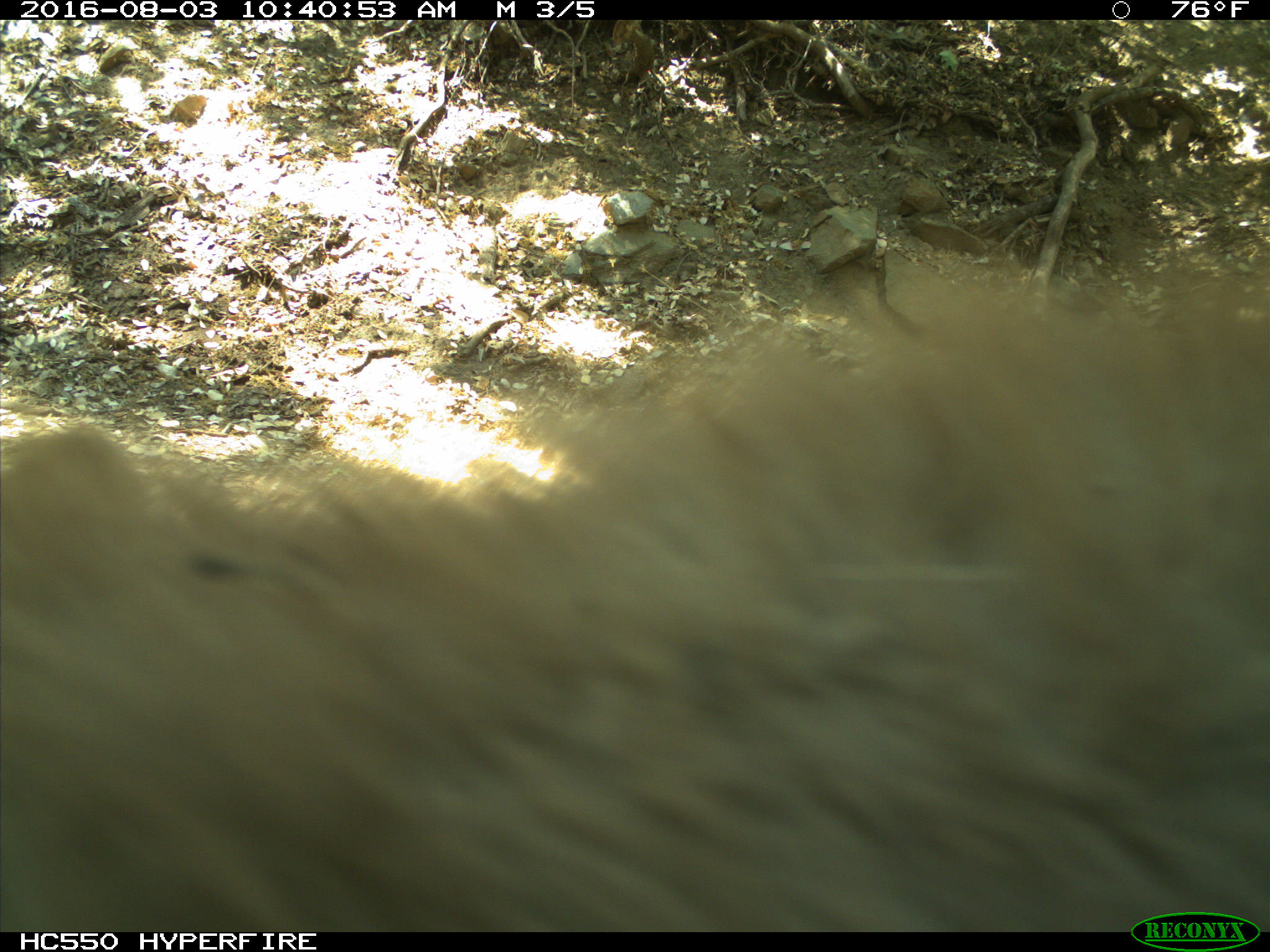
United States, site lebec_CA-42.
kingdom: Animalia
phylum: Chordata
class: Mammalia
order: Carnivora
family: Ursidae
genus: Ursus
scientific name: Ursus americanus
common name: american black bear